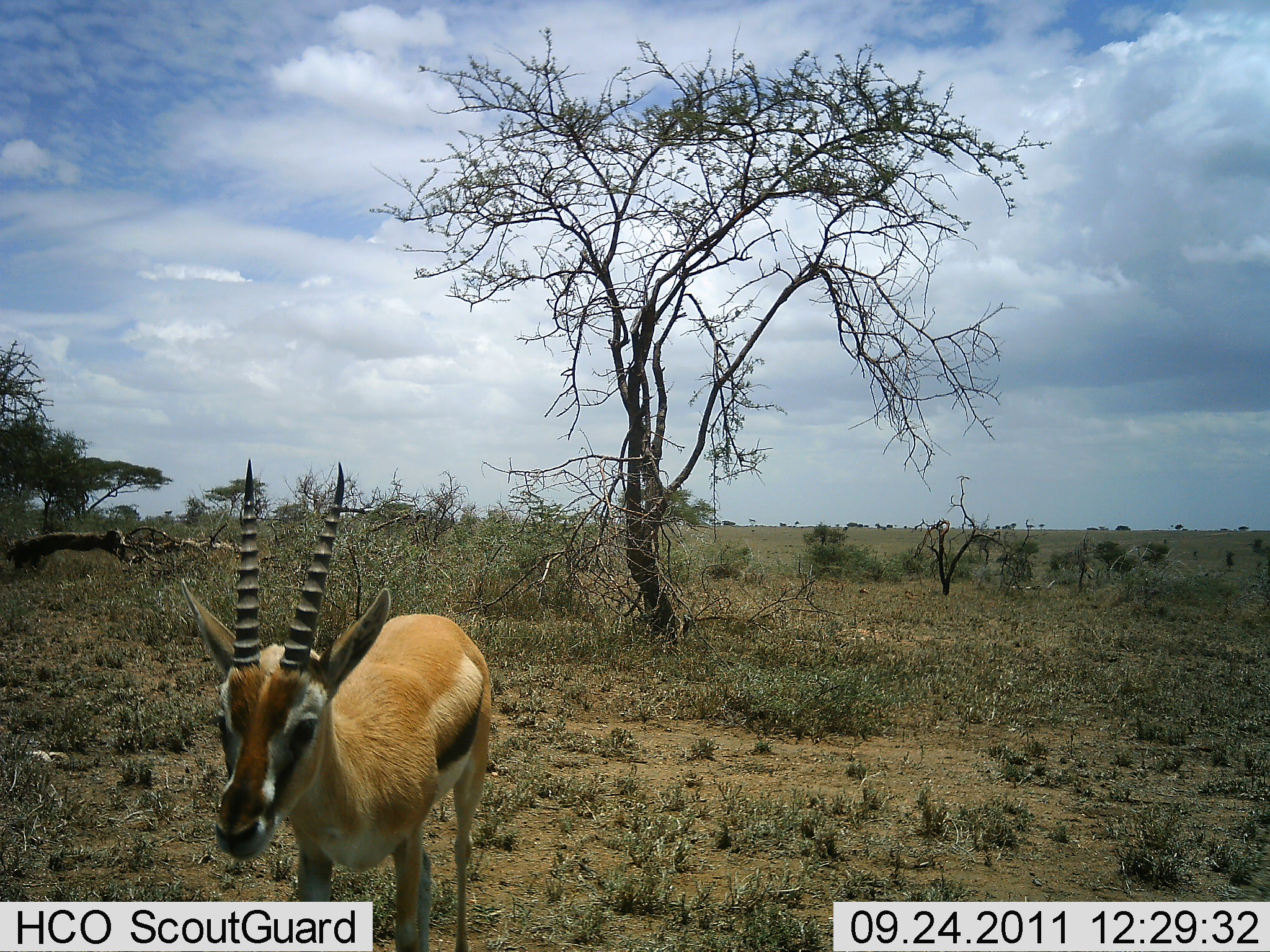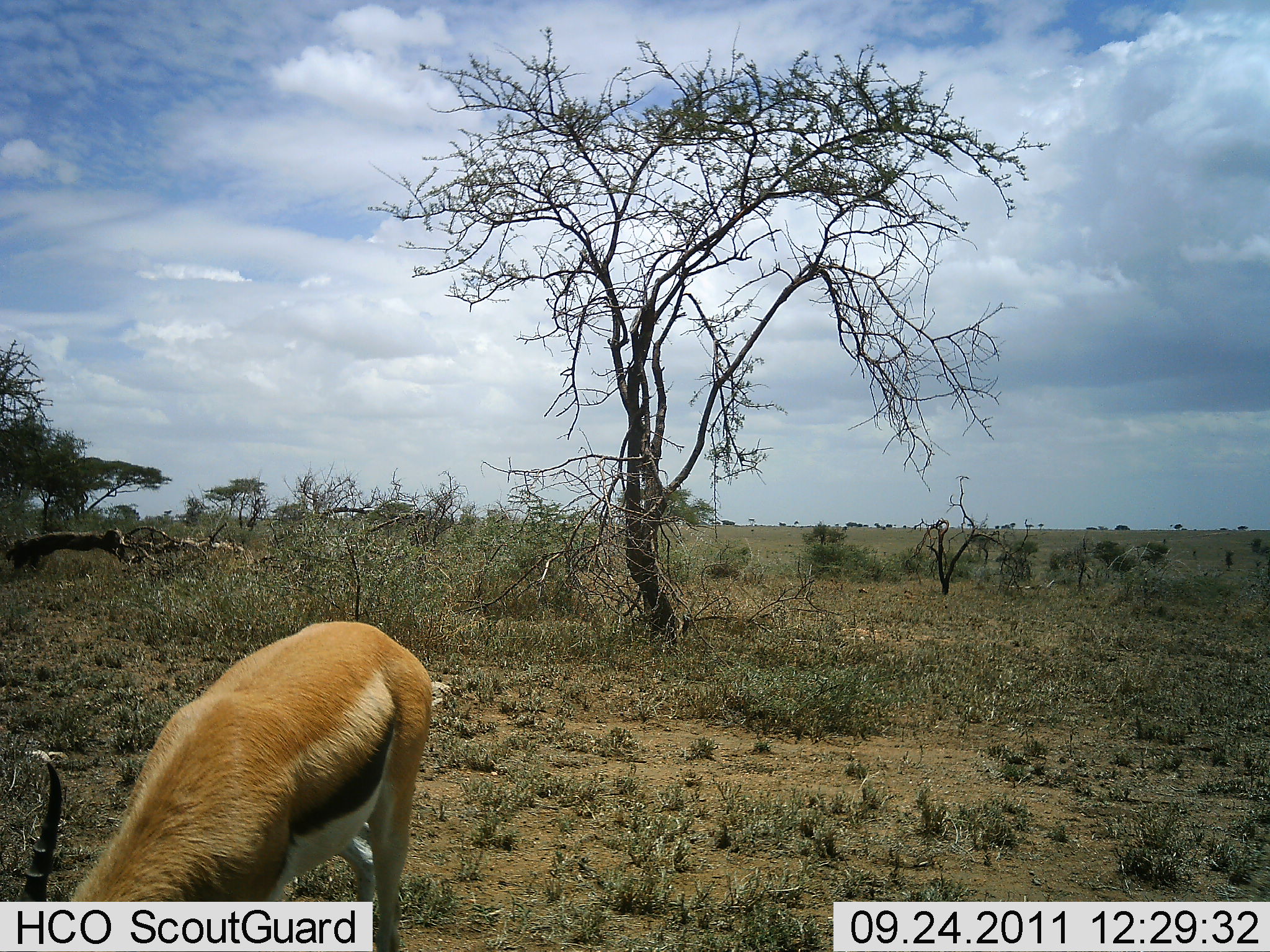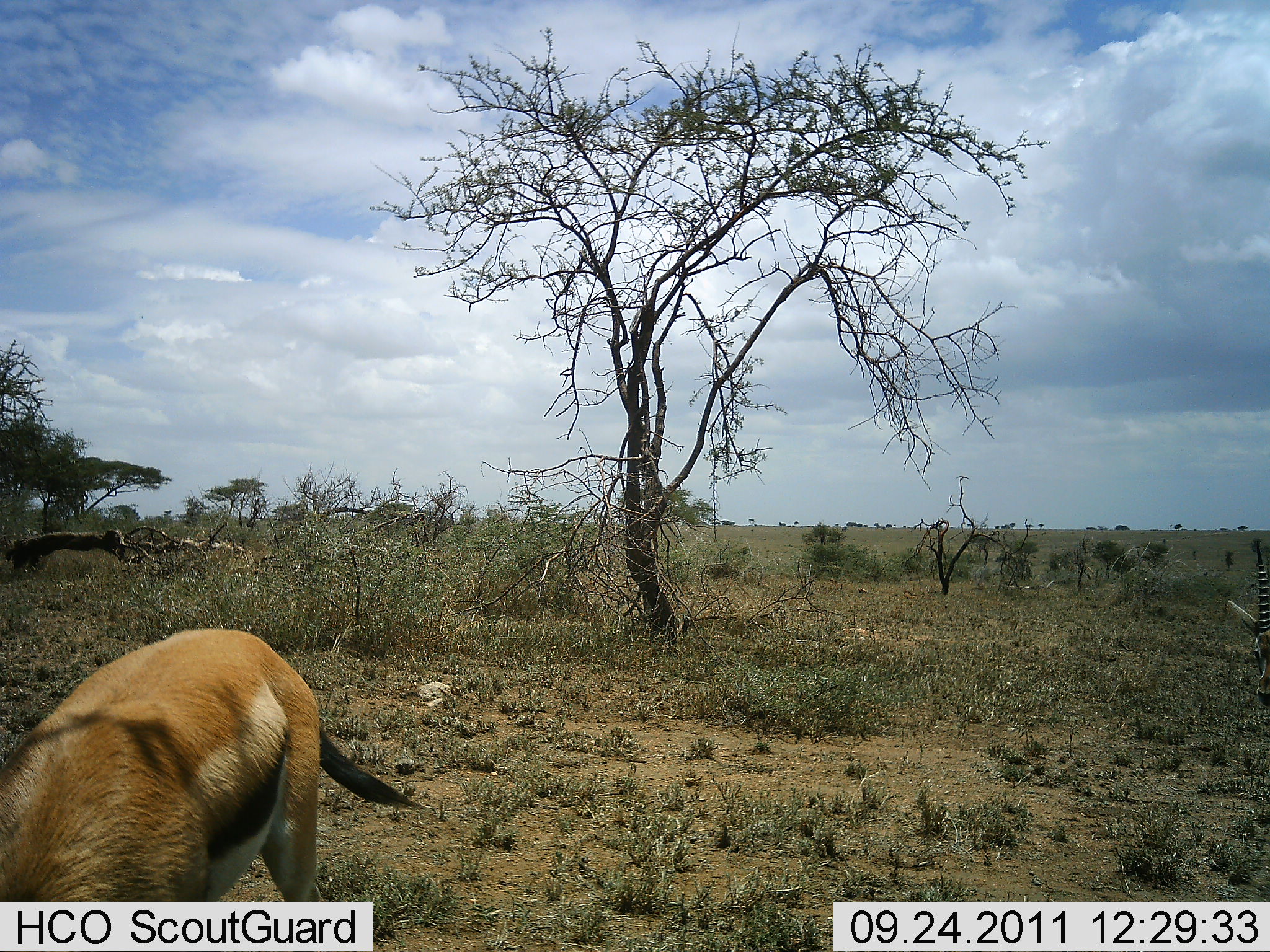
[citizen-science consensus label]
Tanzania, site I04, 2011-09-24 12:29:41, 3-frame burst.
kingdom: Animalia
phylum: Chordata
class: Mammalia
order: Artiodactyla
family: Bovidae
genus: Eudorcas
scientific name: Eudorcas thomsonii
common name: thomson's gazelle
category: gazellethomsons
Gazellethomsons (thomson's gazelle) (Eudorcas thomsonii), count 1. Behavior (volunteer vote fractions): standing 14%, resting 0%, moving 79%, interacting 7%. Young present (vote fraction): 0%. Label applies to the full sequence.